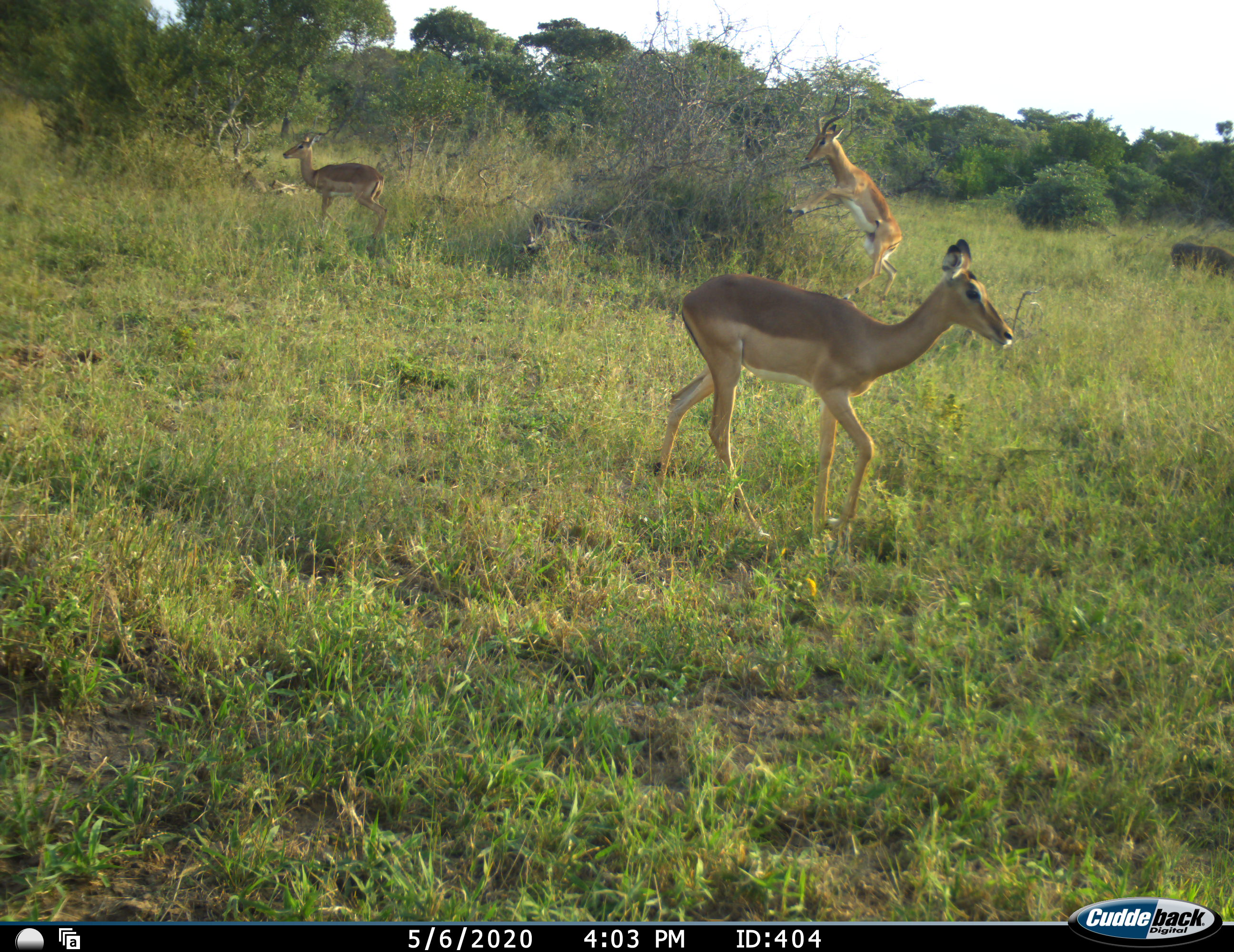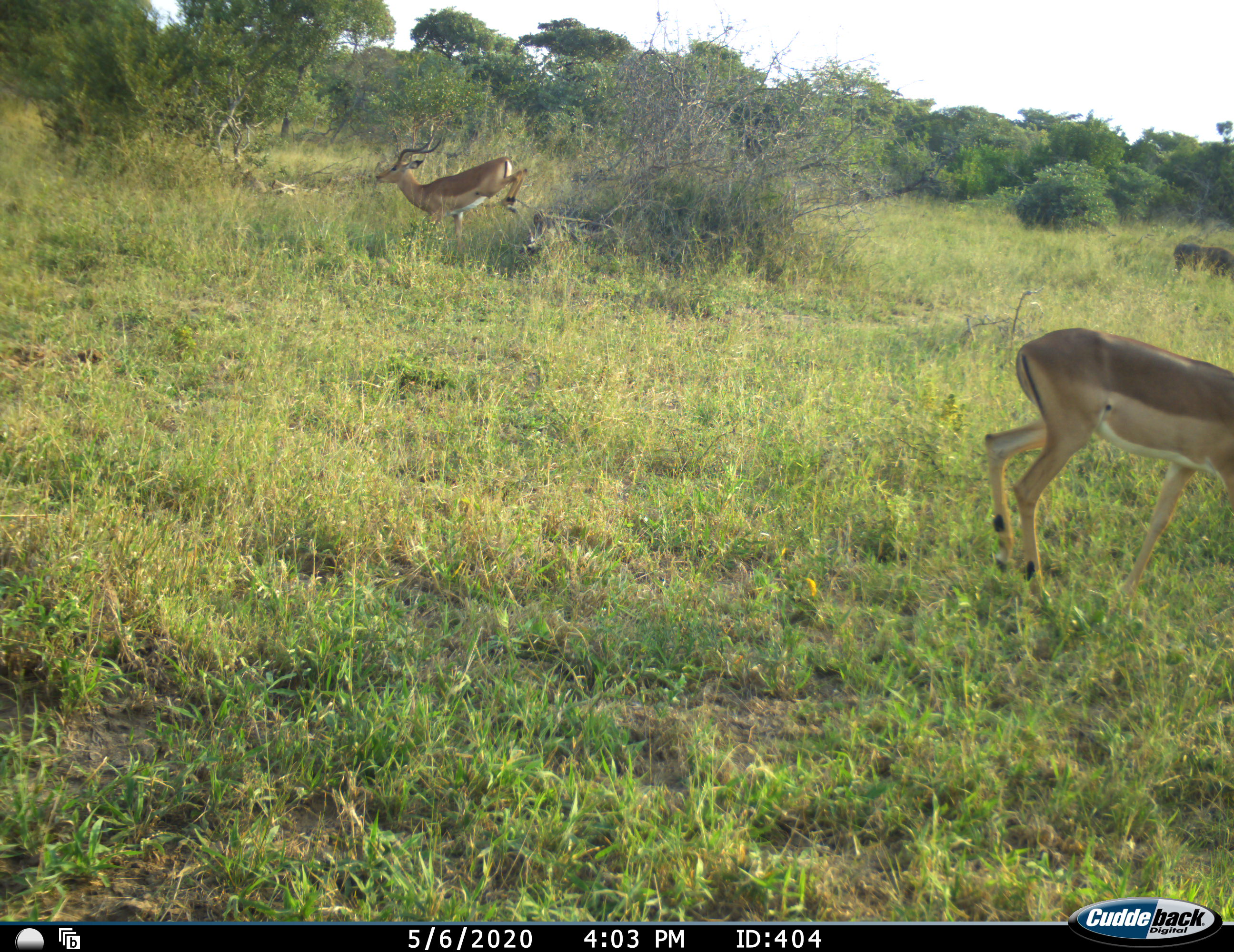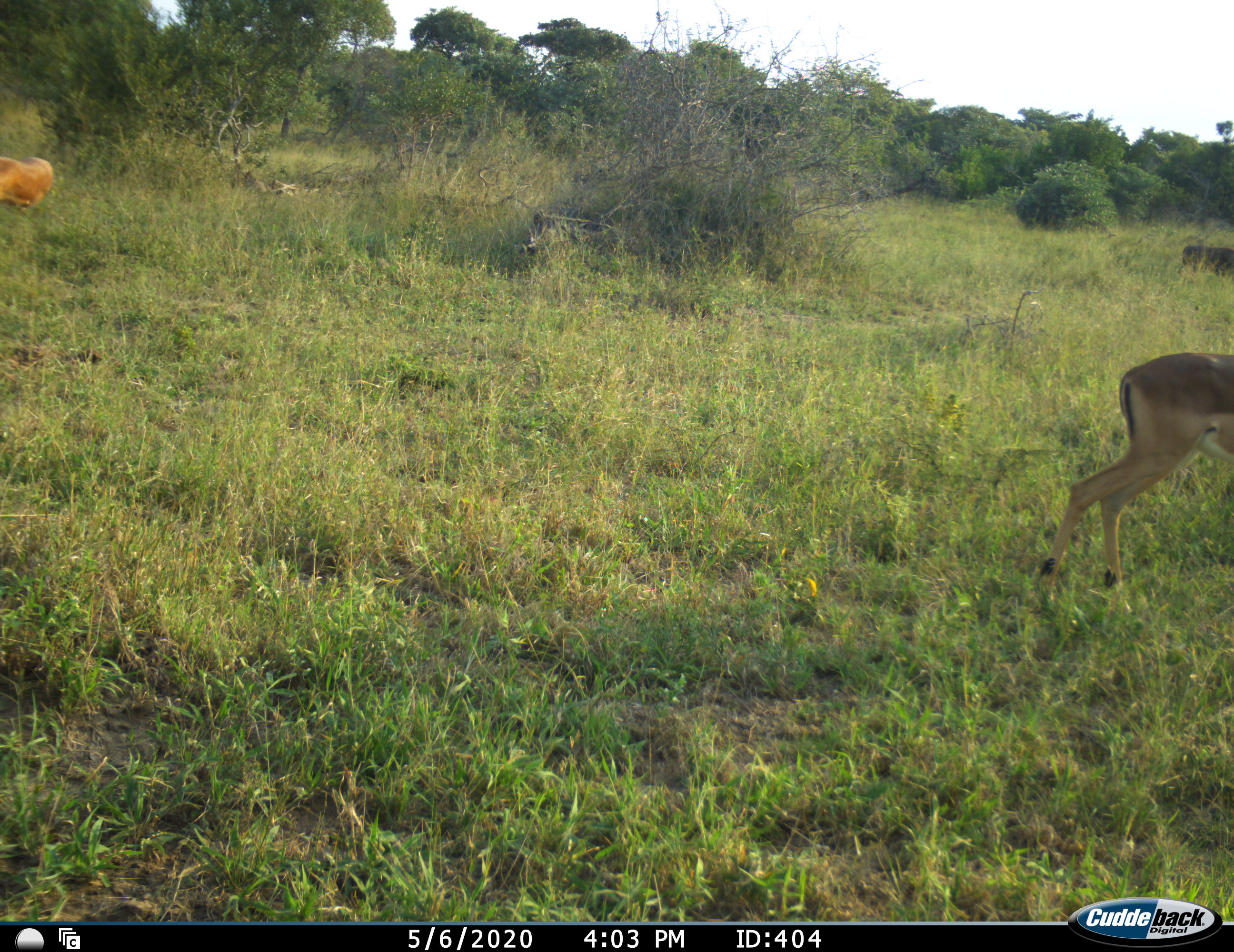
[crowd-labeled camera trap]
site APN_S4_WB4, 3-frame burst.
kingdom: Animalia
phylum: Chordata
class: Mammalia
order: Artiodactyla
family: Bovidae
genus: Aepyceros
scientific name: Aepyceros melampus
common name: impala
Impala (Aepyceros melampus), count 4. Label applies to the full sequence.